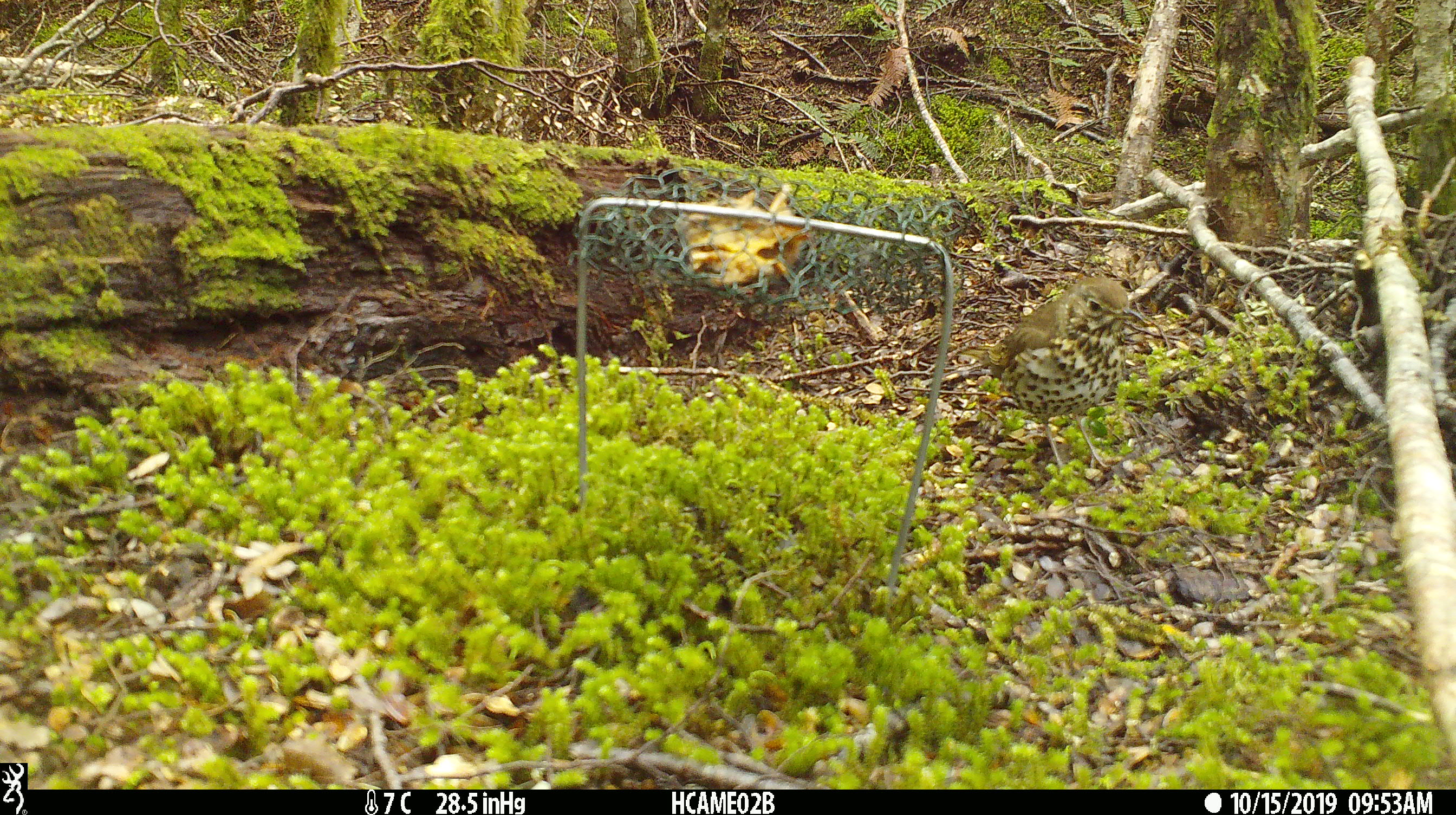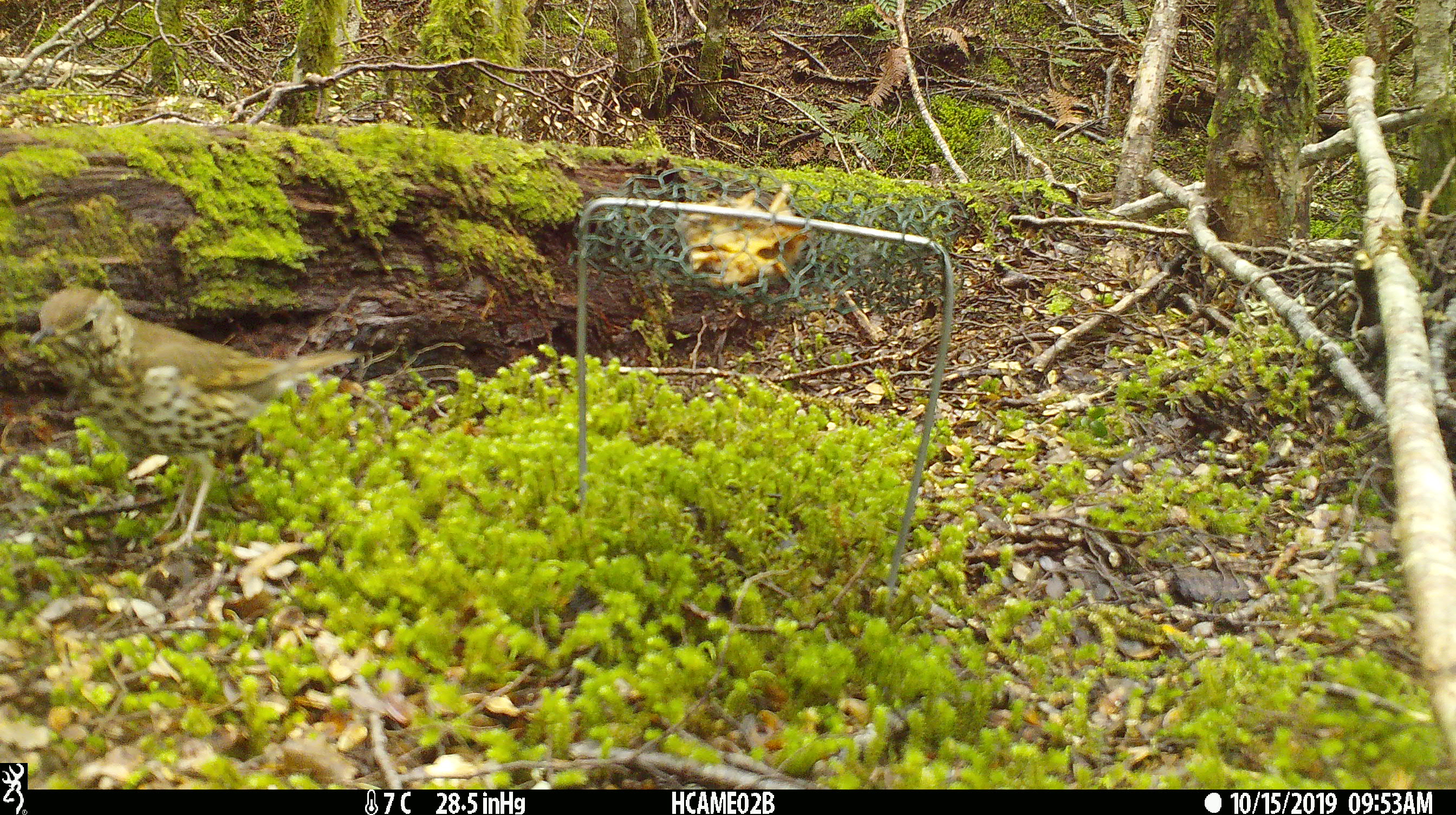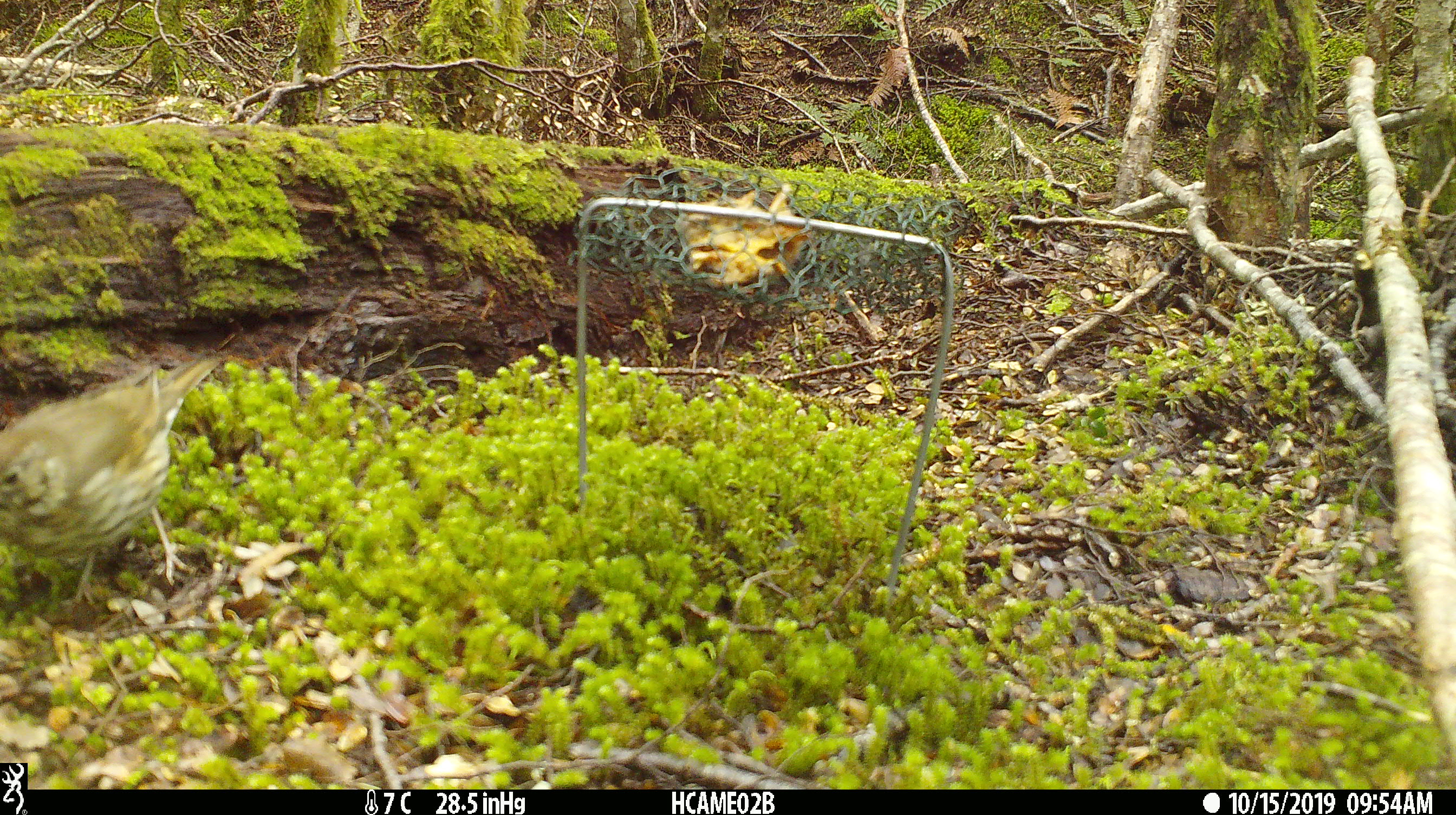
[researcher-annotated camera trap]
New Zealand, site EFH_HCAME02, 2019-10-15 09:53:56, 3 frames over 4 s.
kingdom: Animalia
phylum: Chordata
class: Aves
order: Passeriformes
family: Turdidae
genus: Turdus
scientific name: Turdus philomelos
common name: song thrush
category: thrush